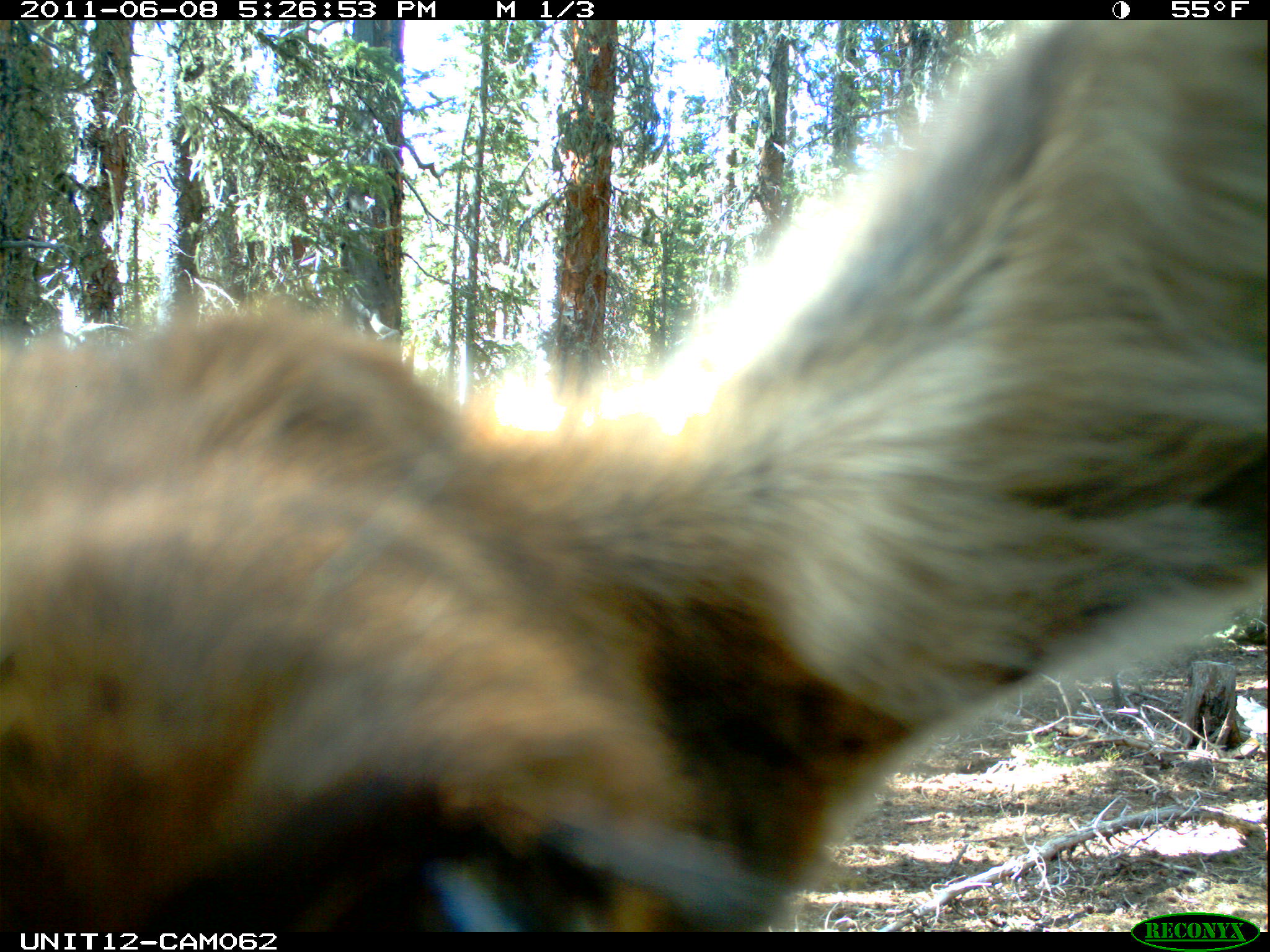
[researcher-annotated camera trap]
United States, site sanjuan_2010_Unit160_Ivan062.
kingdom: Animalia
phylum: Chordata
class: Mammalia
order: Artiodactyla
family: Cervidae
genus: Cervus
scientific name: Cervus elaphus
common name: red deer